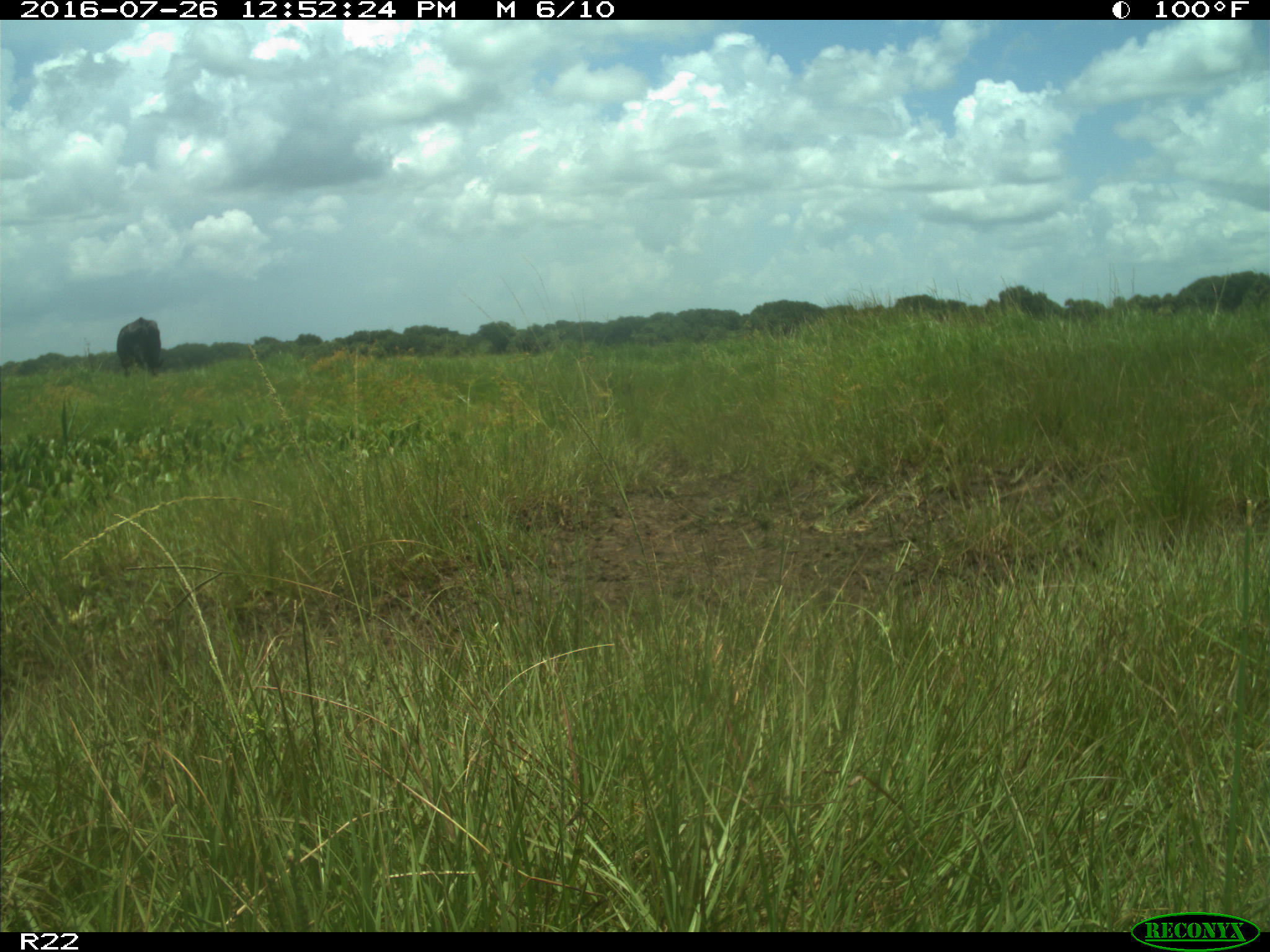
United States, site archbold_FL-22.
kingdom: Animalia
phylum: Chordata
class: Mammalia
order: Artiodactyla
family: Bovidae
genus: Bos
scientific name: Bos taurus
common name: domestic cow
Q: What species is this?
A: Bos taurus (domestic cow).